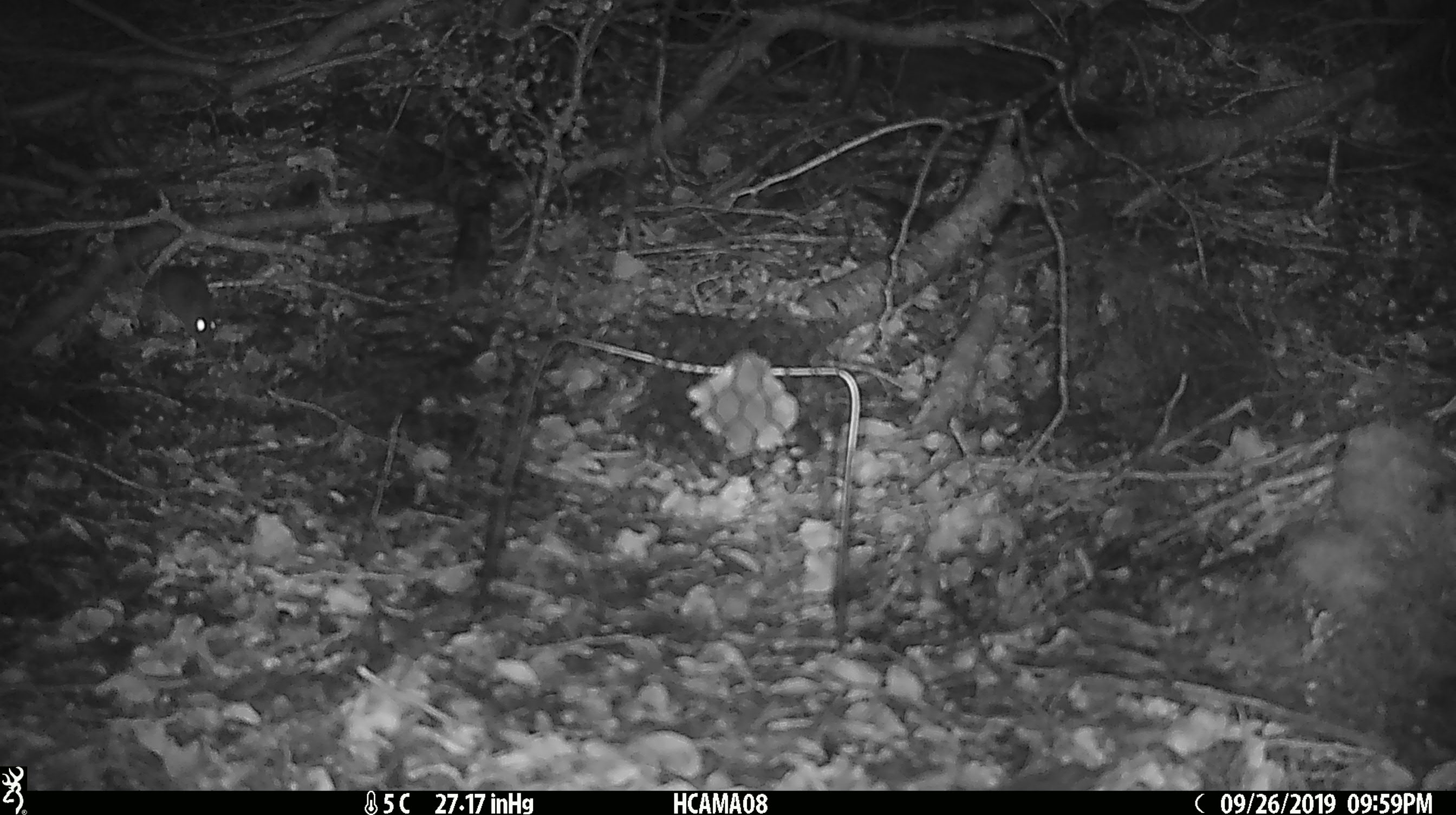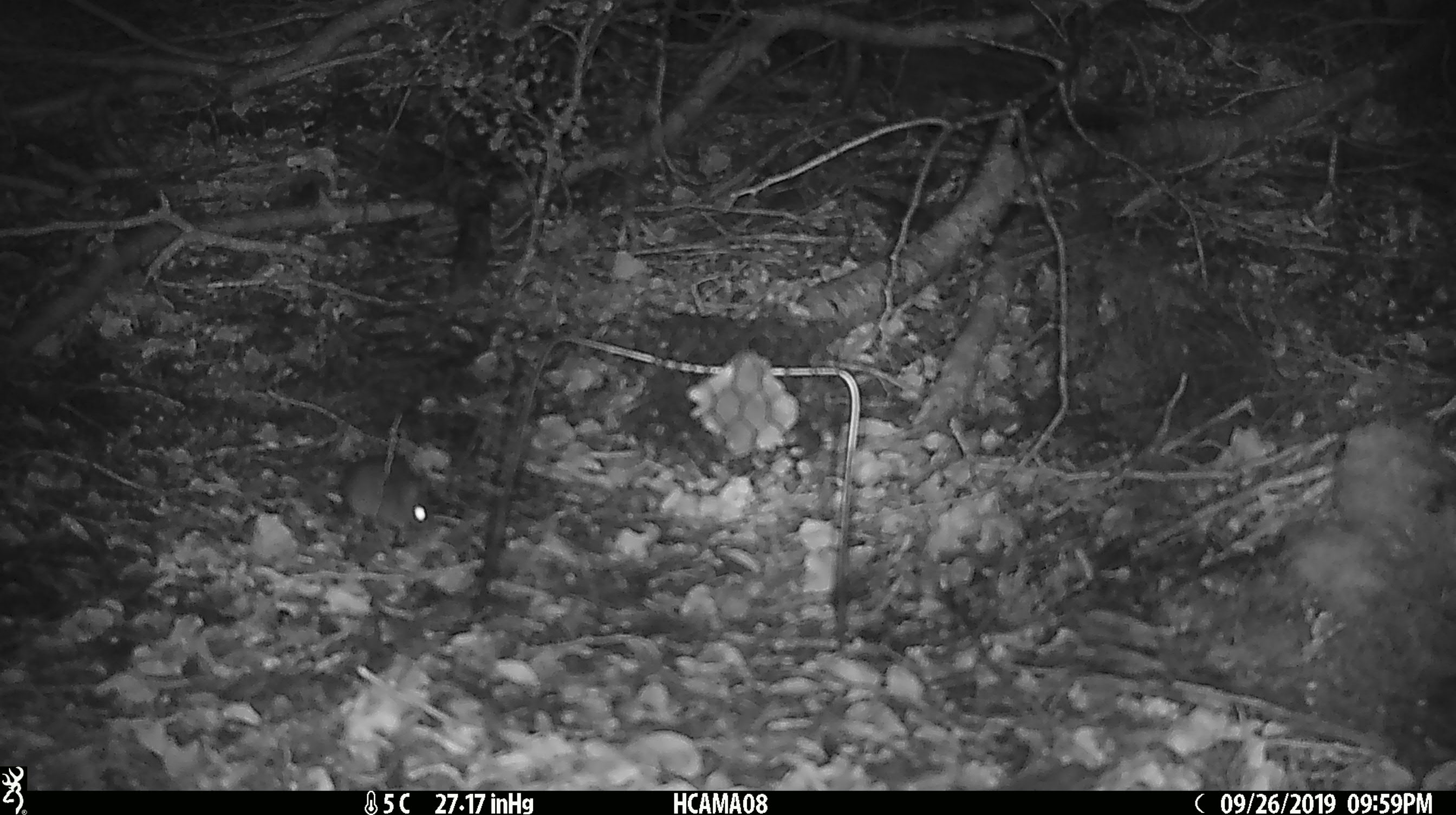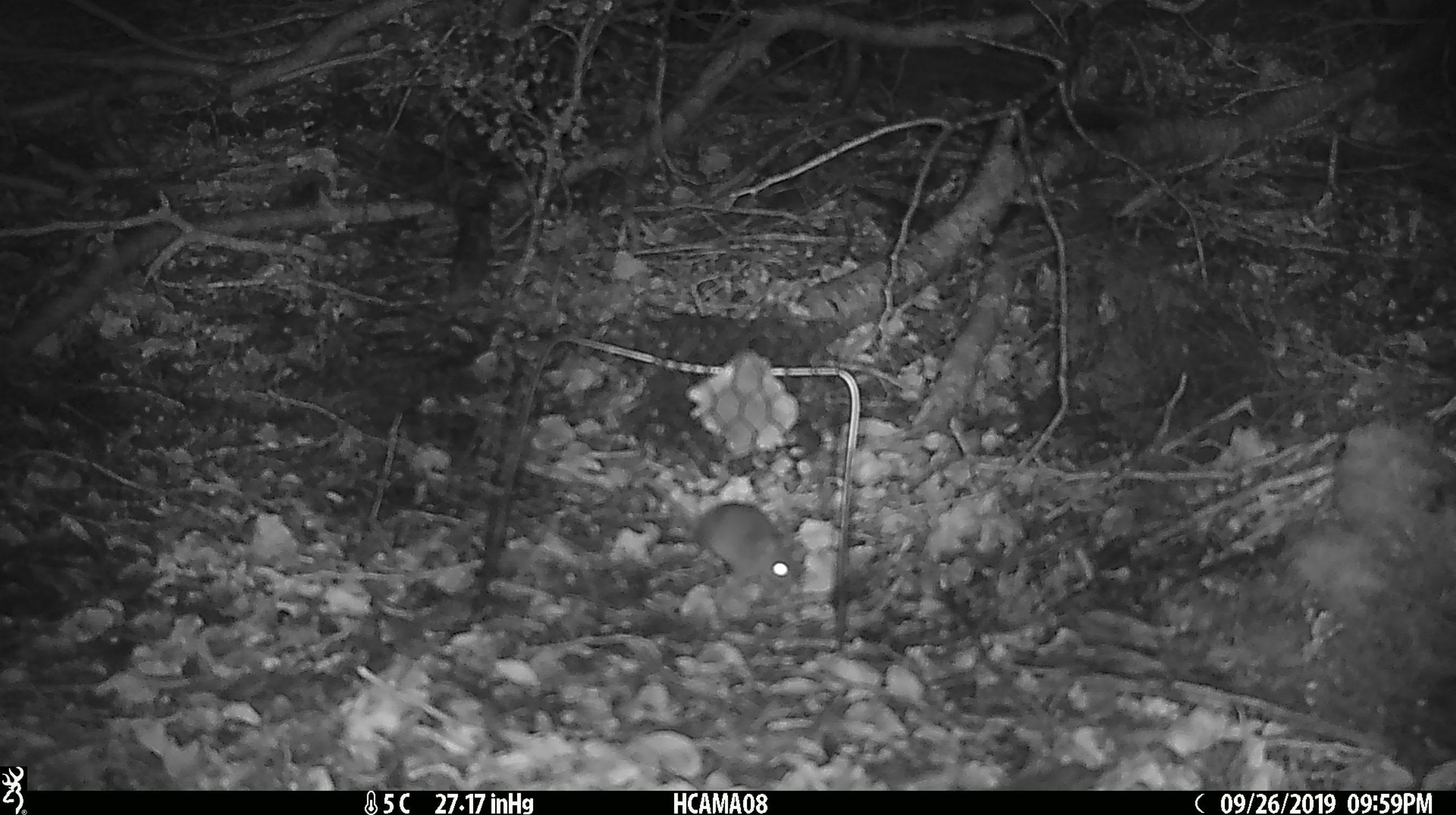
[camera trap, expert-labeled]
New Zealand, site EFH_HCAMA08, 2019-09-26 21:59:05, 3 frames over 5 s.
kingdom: Animalia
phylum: Chordata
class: Mammalia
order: Rodentia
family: Muridae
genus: Mus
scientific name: Mus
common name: mouse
Mouse (Mus).